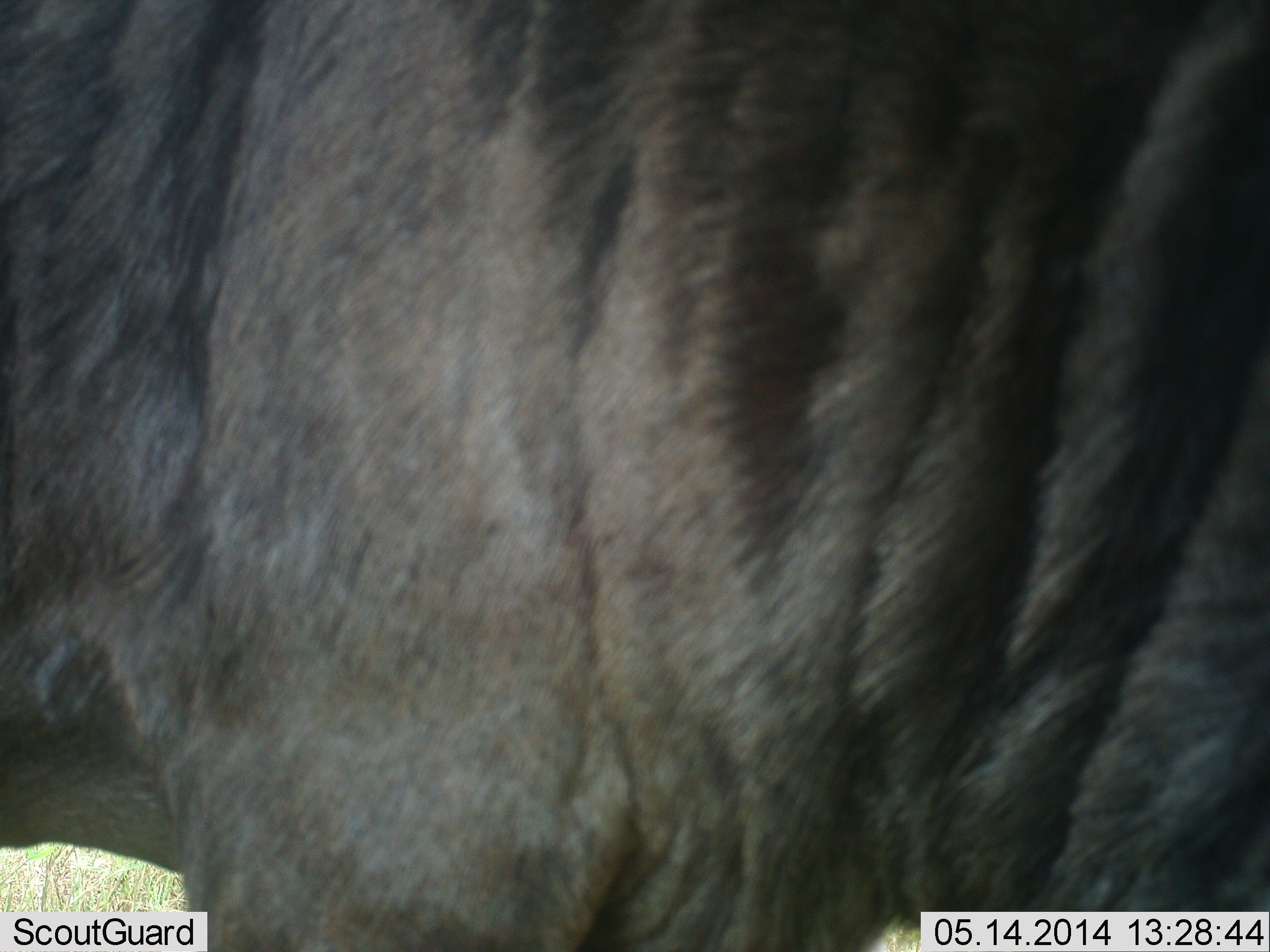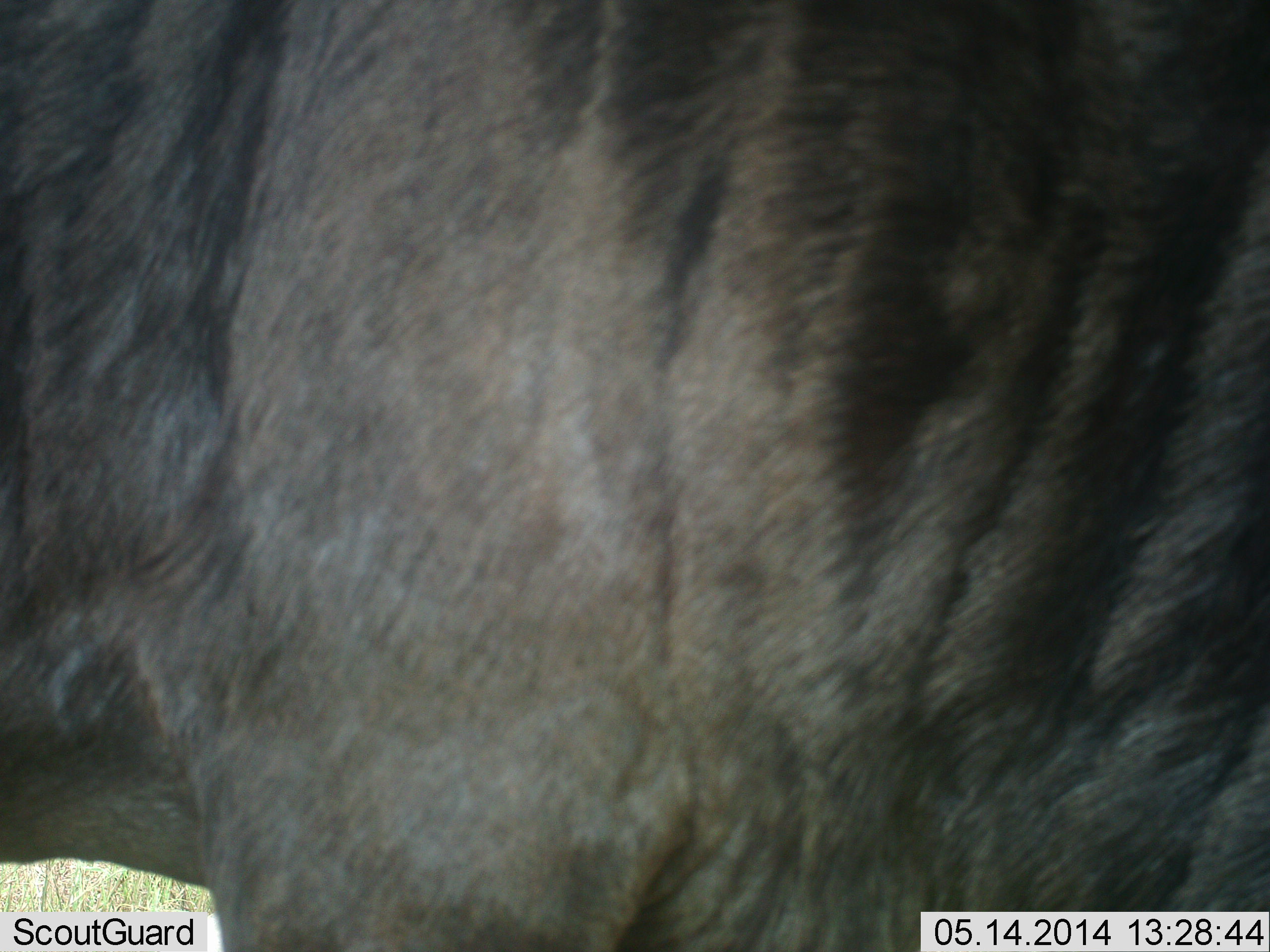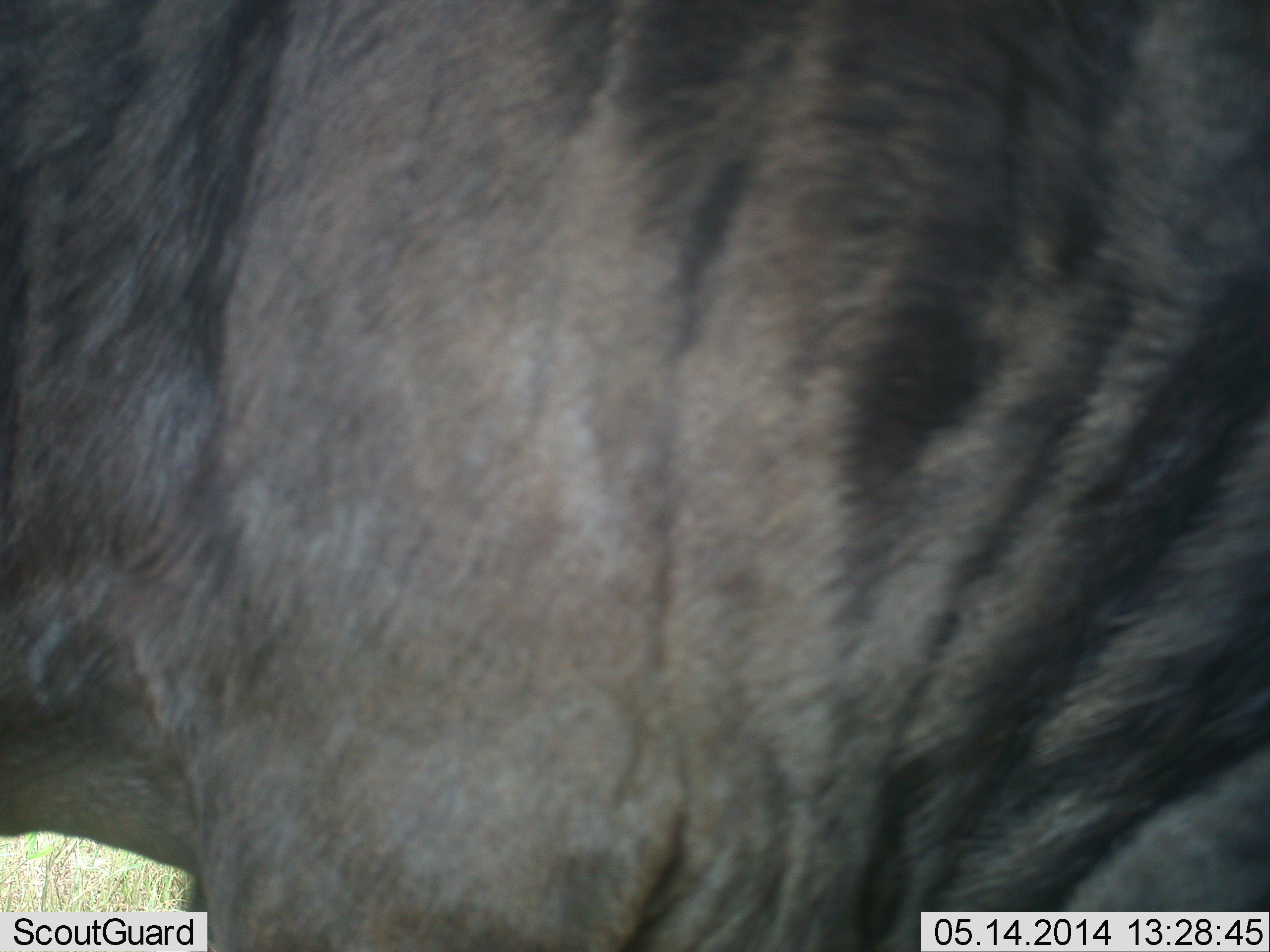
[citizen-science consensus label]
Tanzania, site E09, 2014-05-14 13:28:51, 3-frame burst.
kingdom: Animalia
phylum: Chordata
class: Mammalia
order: Artiodactyla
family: Bovidae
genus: Connochaetes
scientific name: Connochaetes taurinus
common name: blue wildebeest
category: wildebeest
Wildebeest (blue wildebeest) (Connochaetes taurinus), count 1. Behavior (volunteer vote fractions): standing 100%, resting 0%, moving 0%, interacting 0%. Young present (vote fraction): 0%. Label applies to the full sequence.